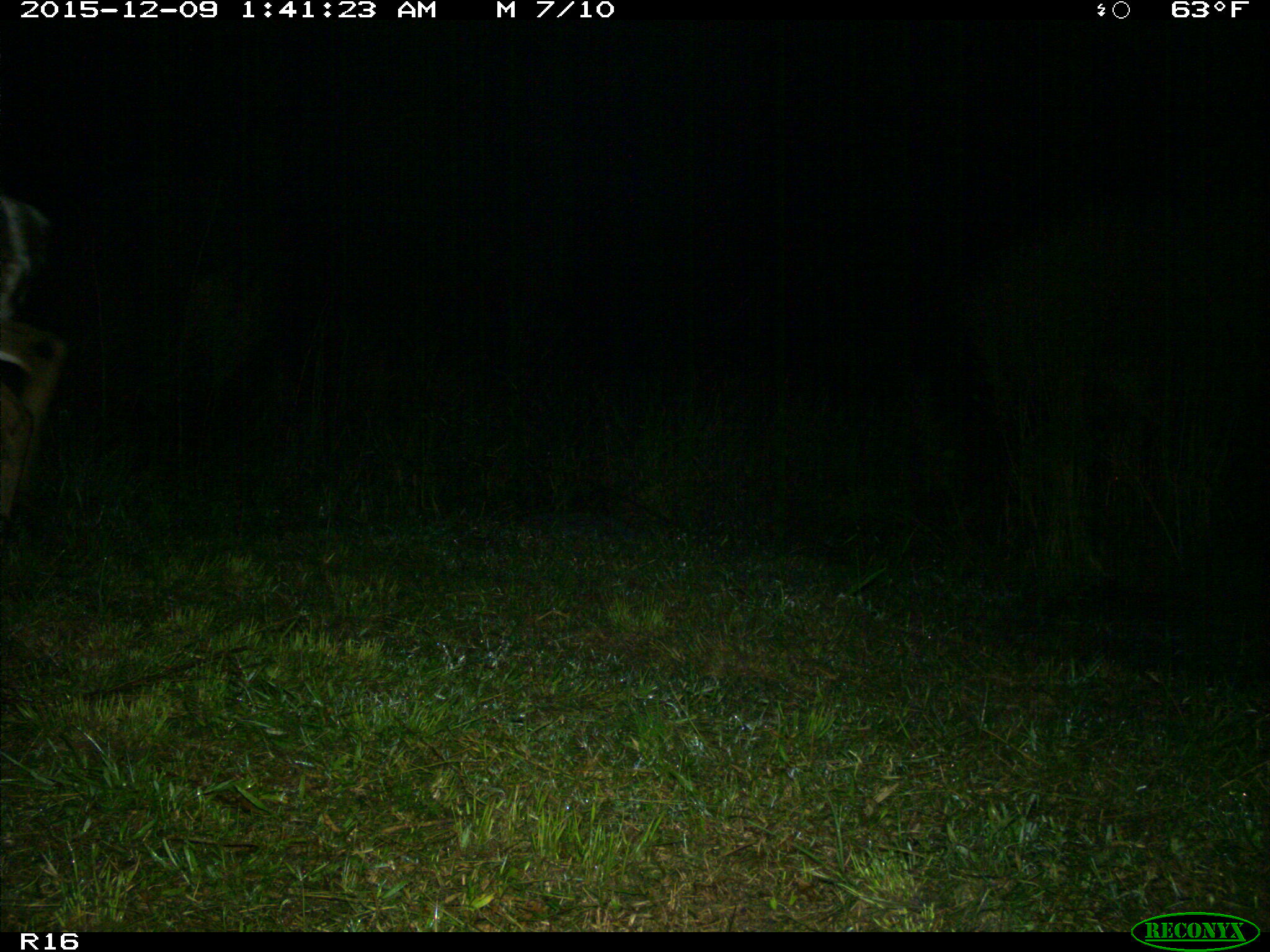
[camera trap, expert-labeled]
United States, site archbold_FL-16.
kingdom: Animalia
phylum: Chordata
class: Mammalia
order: Artiodactyla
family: Cervidae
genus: Odocoileus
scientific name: Odocoileus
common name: deer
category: unidentified deer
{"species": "unidentified deer (deer) (Odocoileus)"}